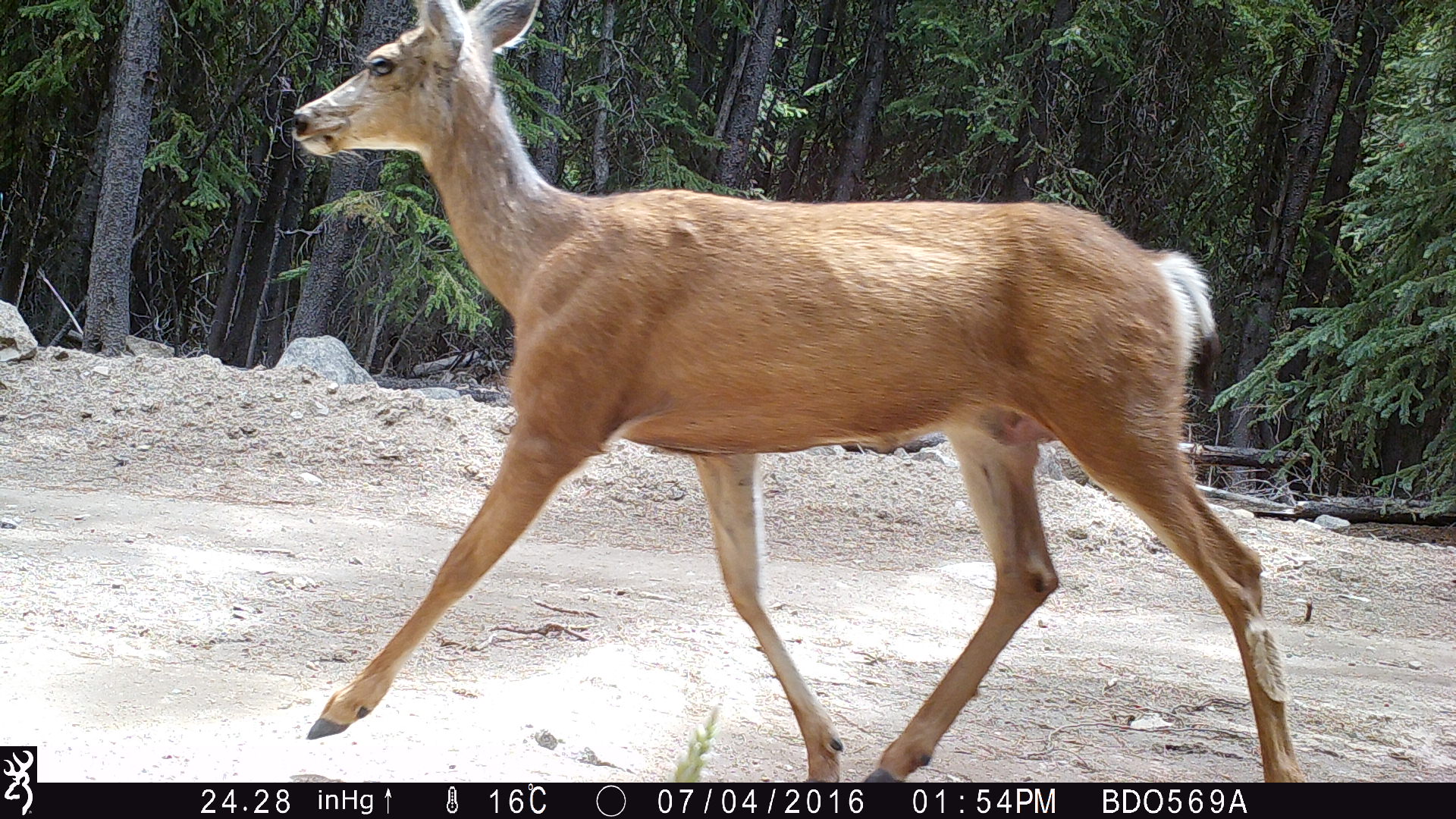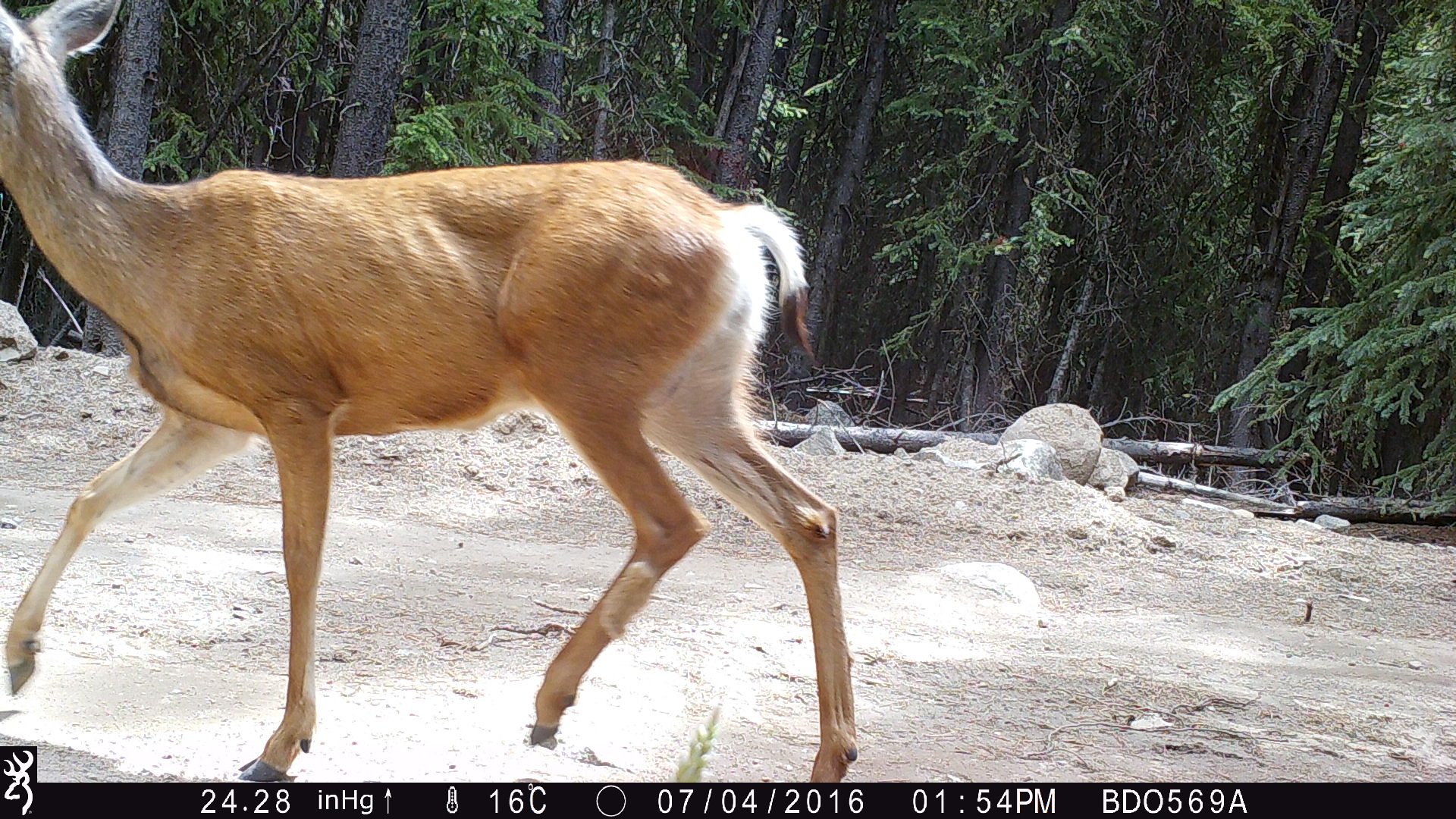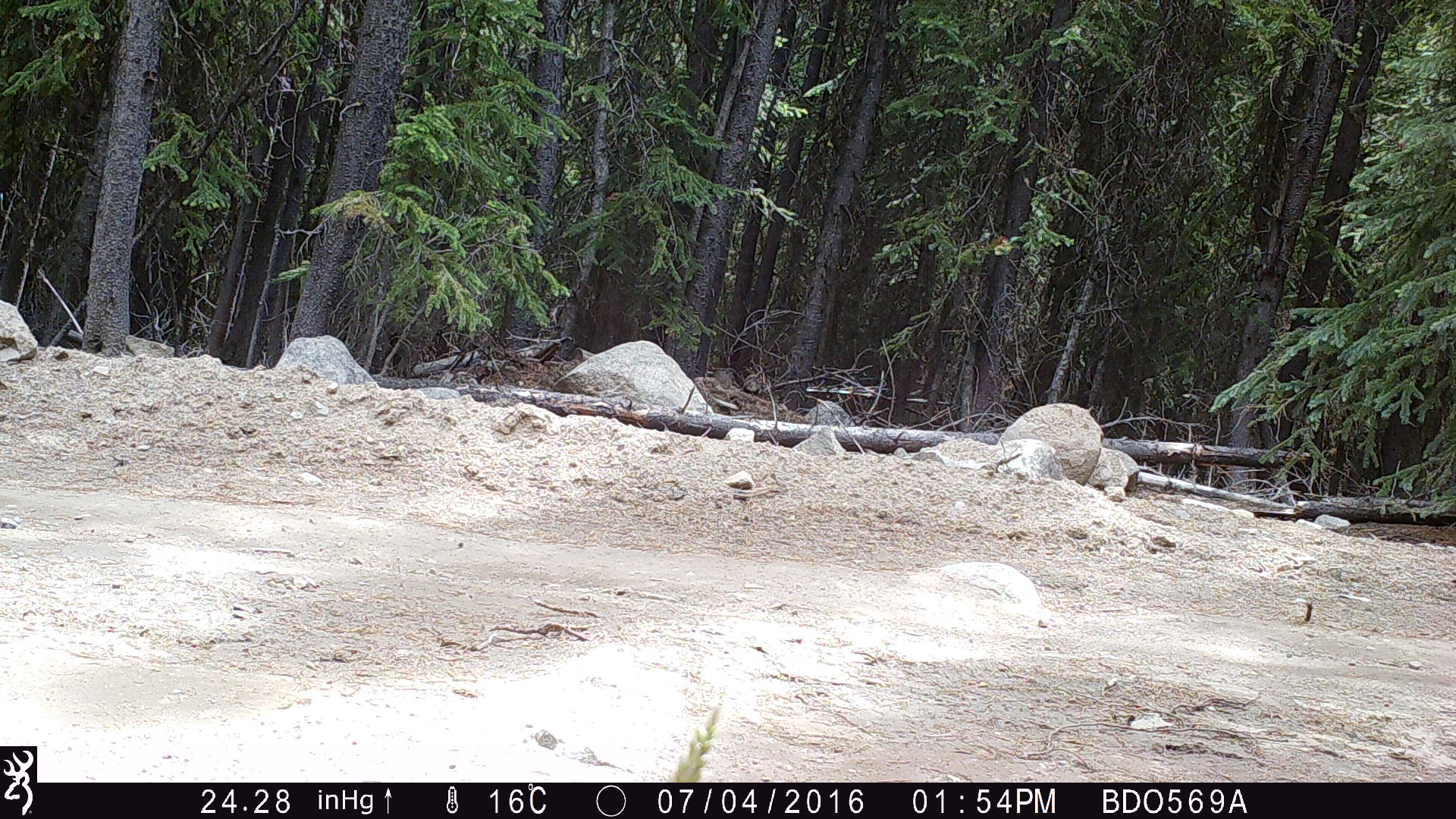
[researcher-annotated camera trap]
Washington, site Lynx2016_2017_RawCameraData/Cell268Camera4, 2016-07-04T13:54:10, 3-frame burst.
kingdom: Animalia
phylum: Chordata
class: Mammalia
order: Artiodactyla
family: Cervidae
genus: Odocoileus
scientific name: Odocoileus hemionus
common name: mule deer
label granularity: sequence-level